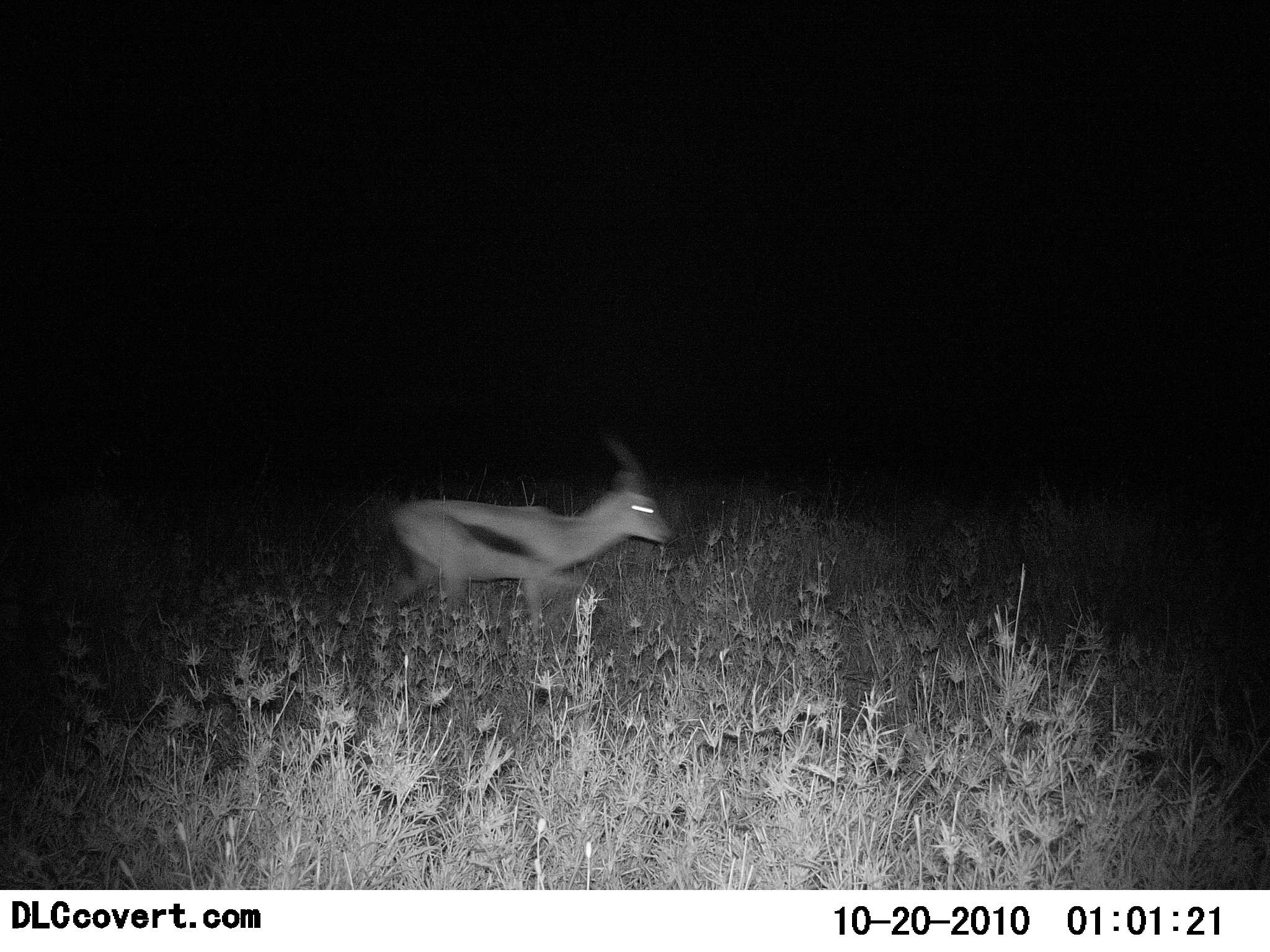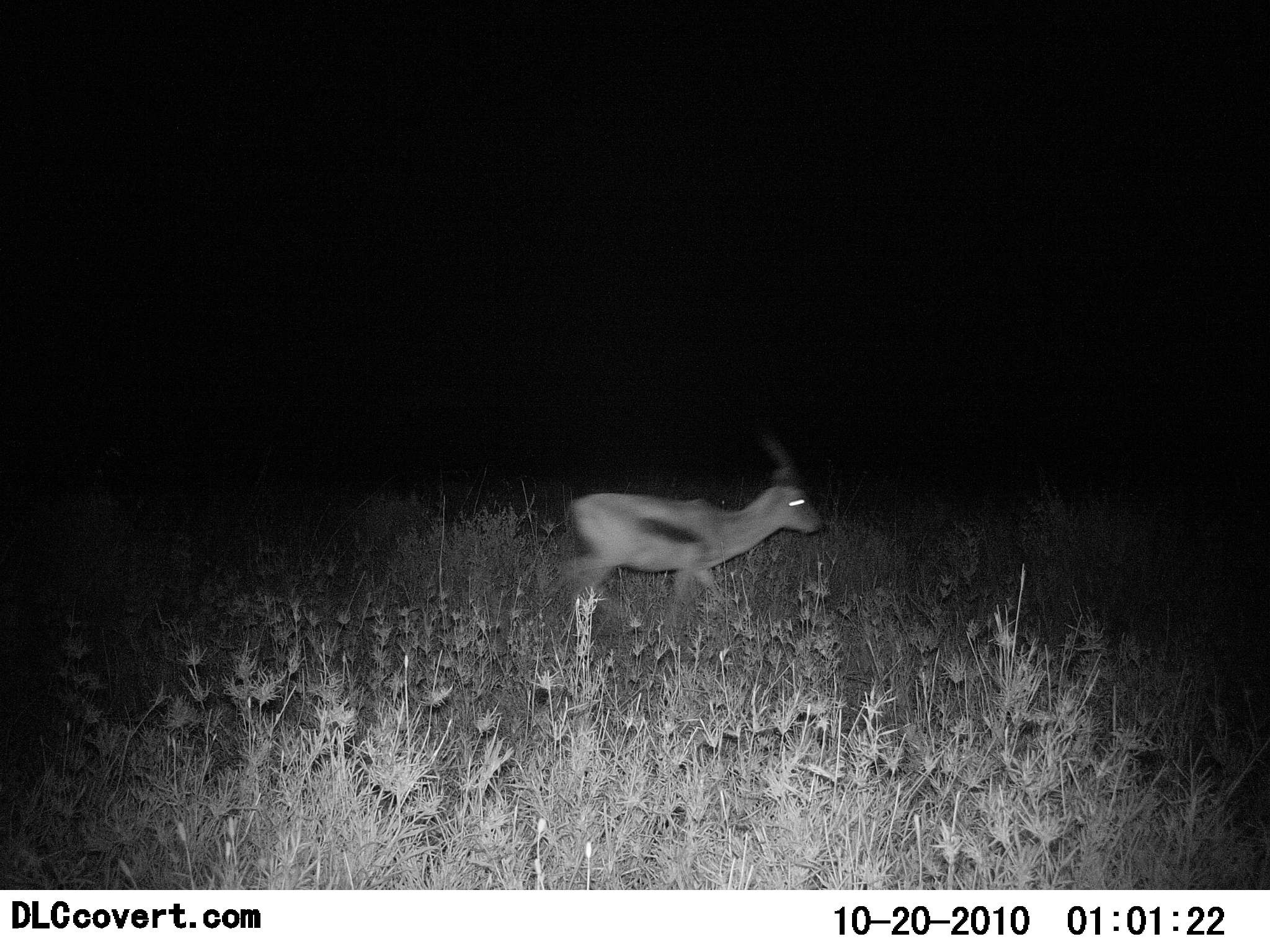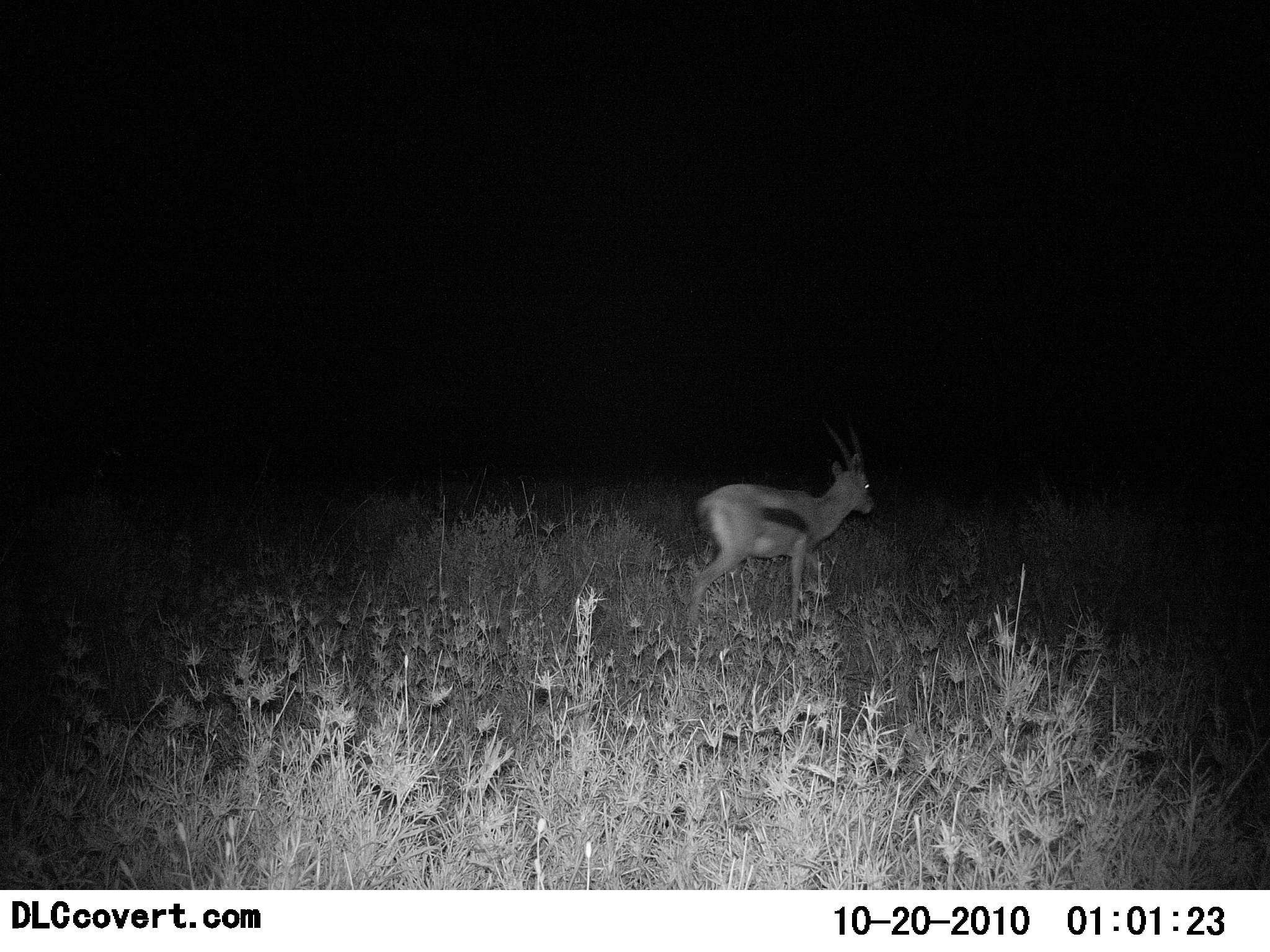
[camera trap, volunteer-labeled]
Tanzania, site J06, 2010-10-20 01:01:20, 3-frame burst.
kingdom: Animalia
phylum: Chordata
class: Mammalia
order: Artiodactyla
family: Bovidae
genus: Eudorcas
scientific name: Eudorcas thomsonii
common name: thomson's gazelle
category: gazellethomsons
Gazellethomsons (thomson's gazelle) (Eudorcas thomsonii), count 1. Behavior (volunteer vote fractions): standing 0%, resting 0%, moving 100%, interacting 0%. Young present (vote fraction): 0%. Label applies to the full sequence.